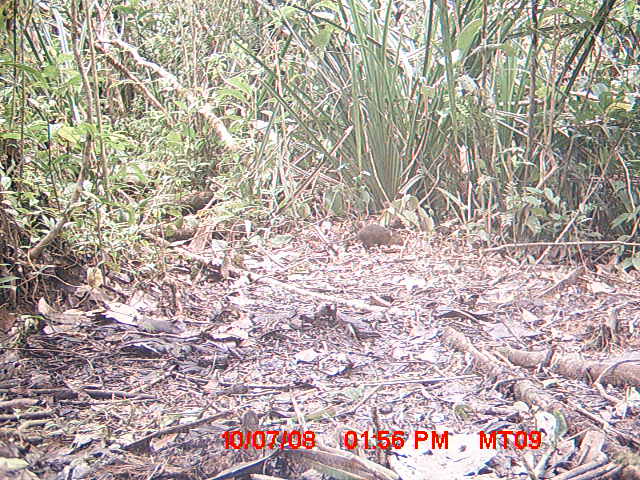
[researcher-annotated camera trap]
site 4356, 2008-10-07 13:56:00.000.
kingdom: Animalia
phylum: Chordata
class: Mammalia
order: Rodentia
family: Nesomyidae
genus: Nesomys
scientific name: Nesomys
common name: nesomys rodents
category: nesomys sp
Nesomys sp (nesomys rodents) (Nesomys), count 1.